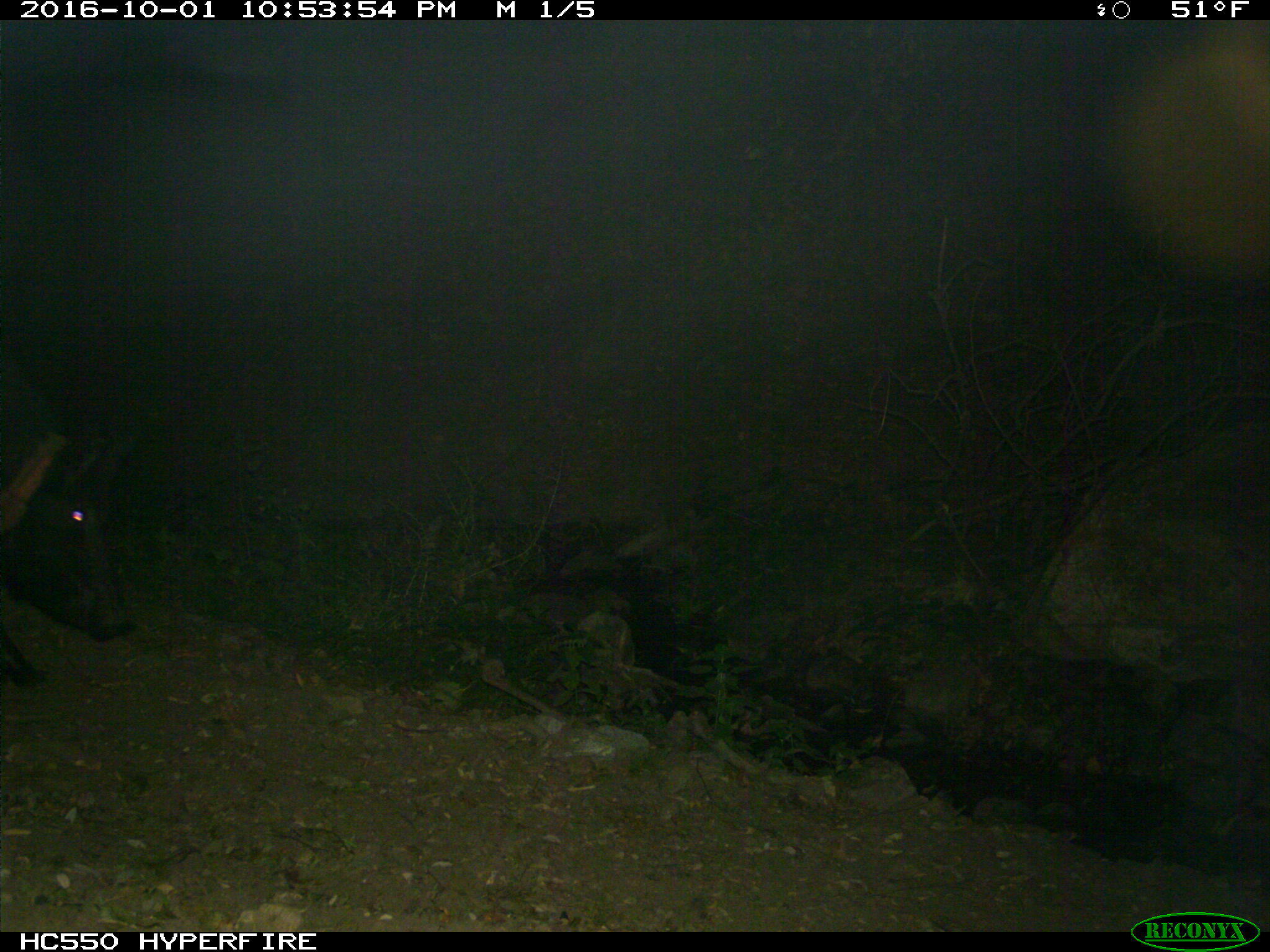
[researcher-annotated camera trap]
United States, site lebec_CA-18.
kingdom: Animalia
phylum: Chordata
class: Mammalia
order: Artiodactyla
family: Suidae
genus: Sus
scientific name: Sus scrofa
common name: wild boar